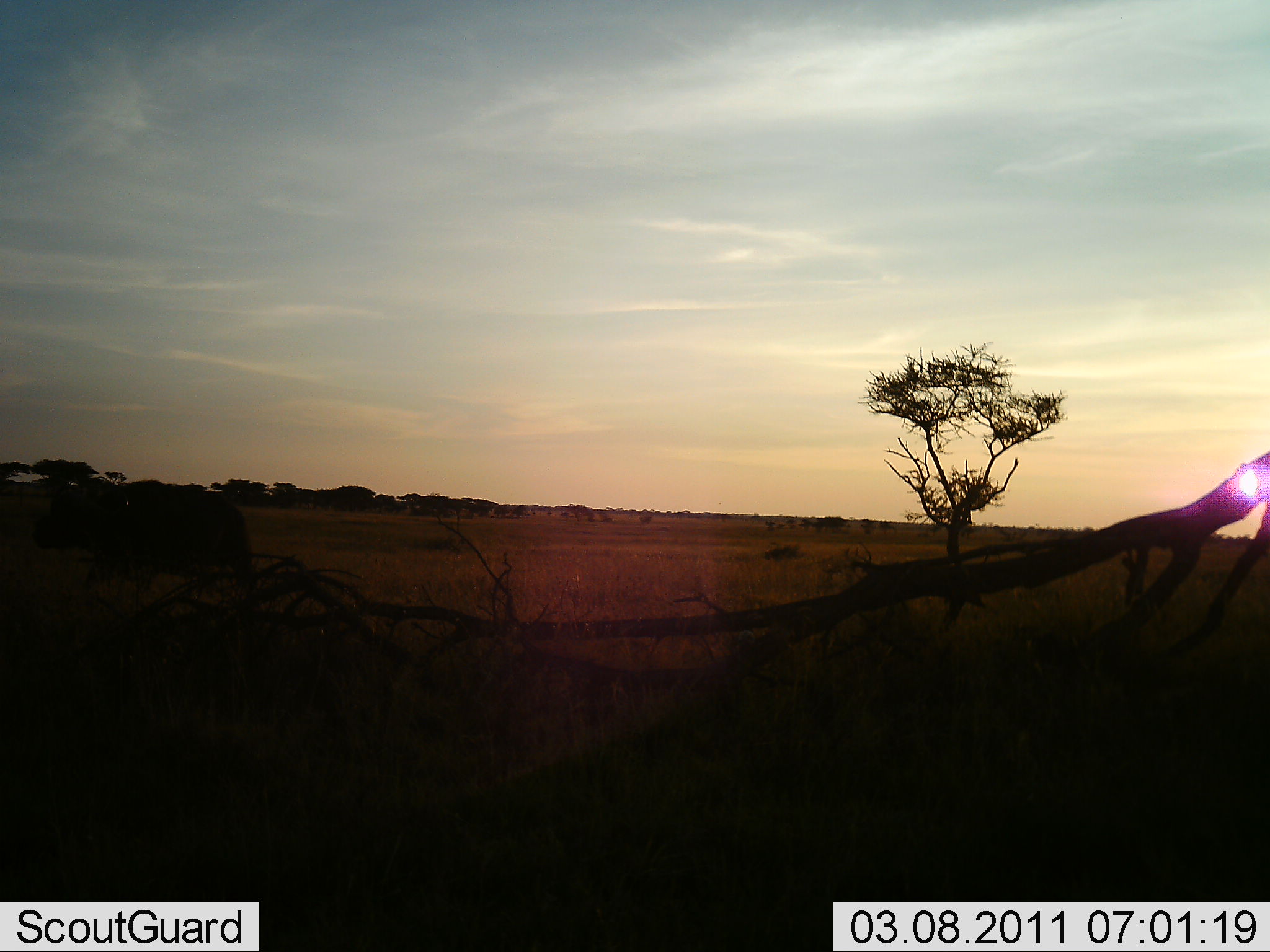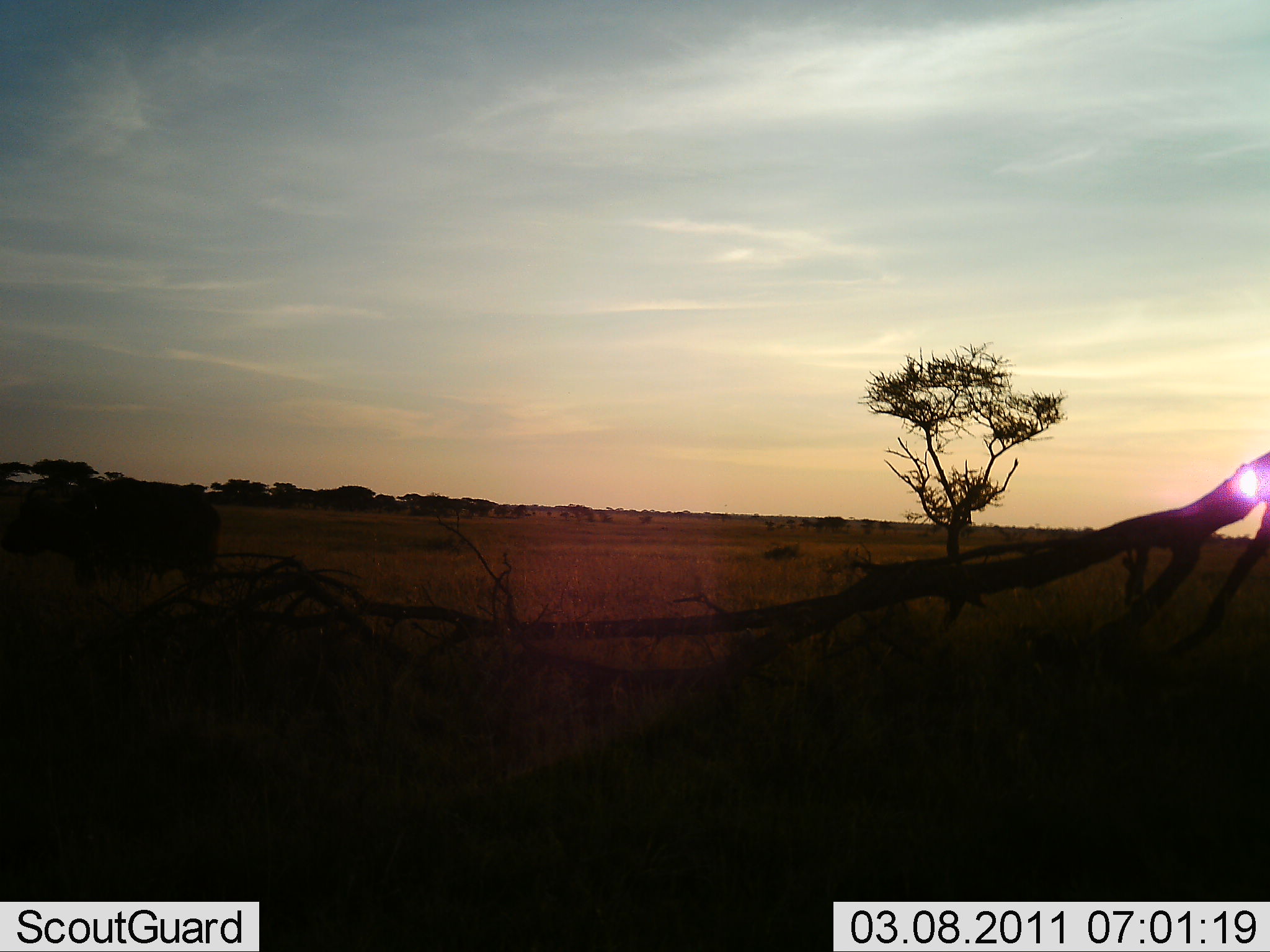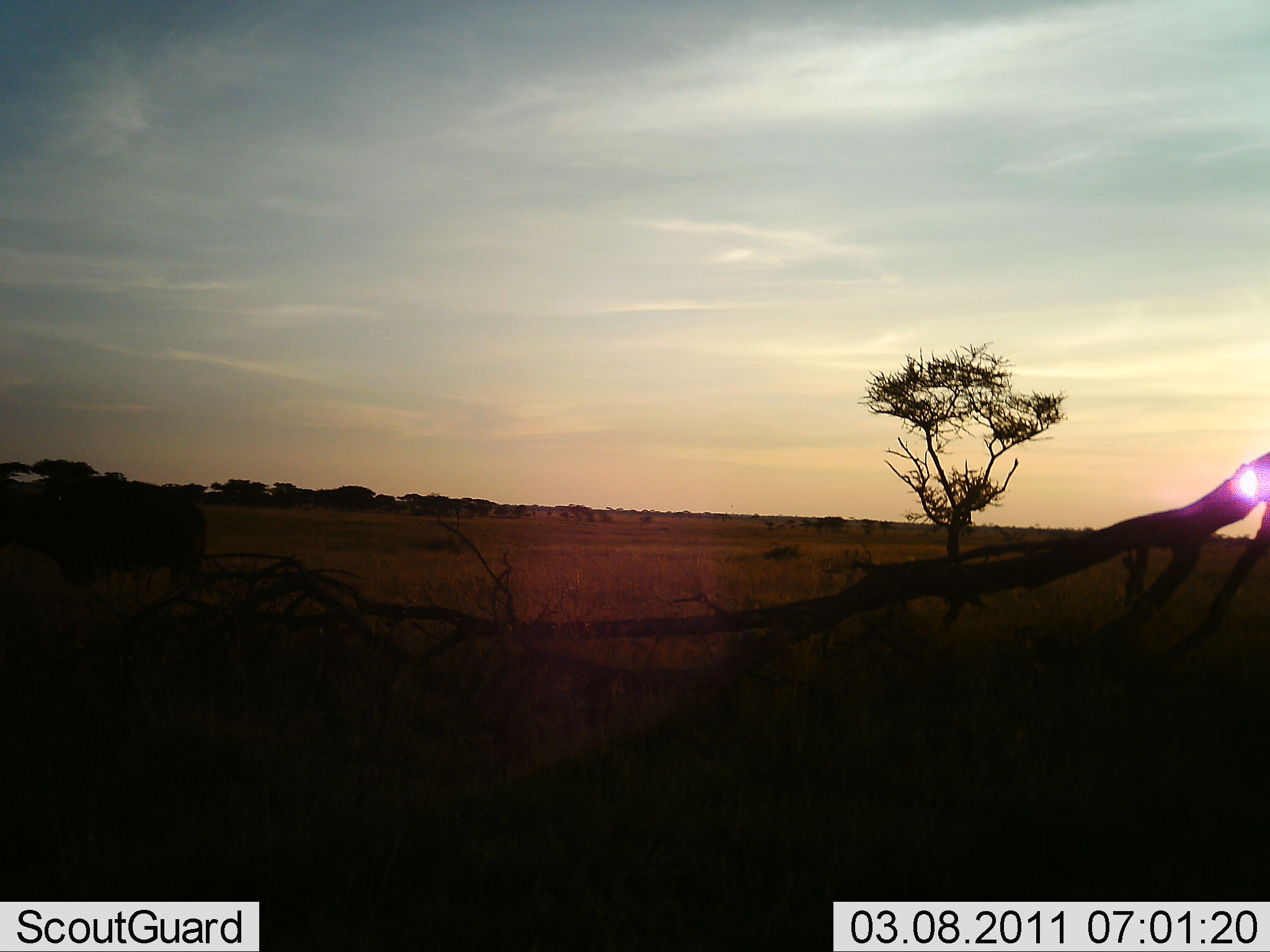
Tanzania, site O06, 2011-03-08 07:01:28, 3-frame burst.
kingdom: Animalia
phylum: Chordata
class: Mammalia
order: Artiodactyla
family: Bovidae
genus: Syncerus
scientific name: Syncerus caffer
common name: cape buffalo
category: buffalo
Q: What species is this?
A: Buffalo (cape buffalo) (Syncerus caffer).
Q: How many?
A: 1.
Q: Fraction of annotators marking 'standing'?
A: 10%.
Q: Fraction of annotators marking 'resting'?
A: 0%.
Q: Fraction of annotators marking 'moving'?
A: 100%.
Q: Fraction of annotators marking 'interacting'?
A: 0%.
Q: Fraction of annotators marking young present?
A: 0%.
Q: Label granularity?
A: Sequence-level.